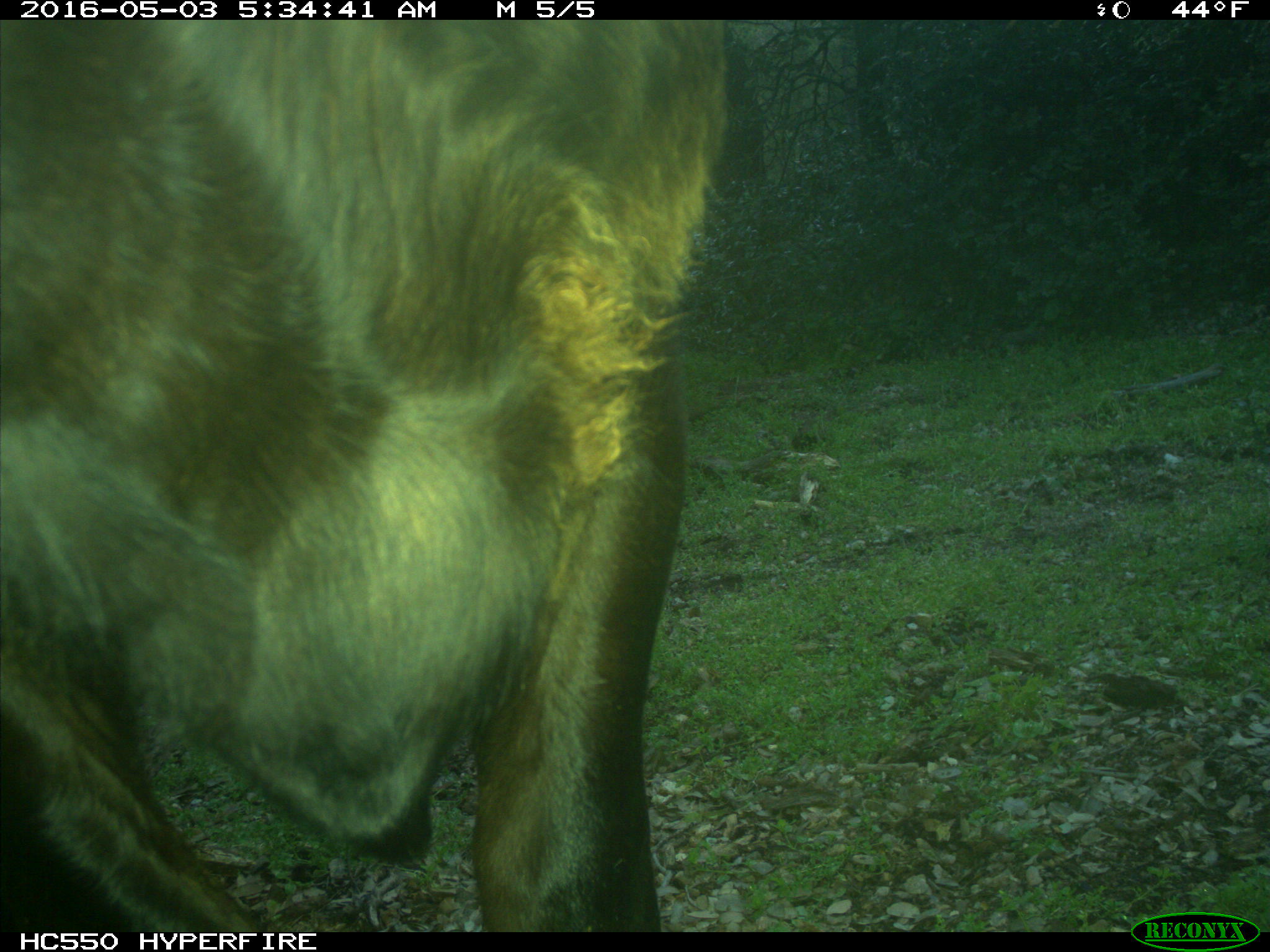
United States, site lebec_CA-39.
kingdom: Animalia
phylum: Chordata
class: Mammalia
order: Artiodactyla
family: Bovidae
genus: Bos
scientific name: Bos taurus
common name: domestic cow